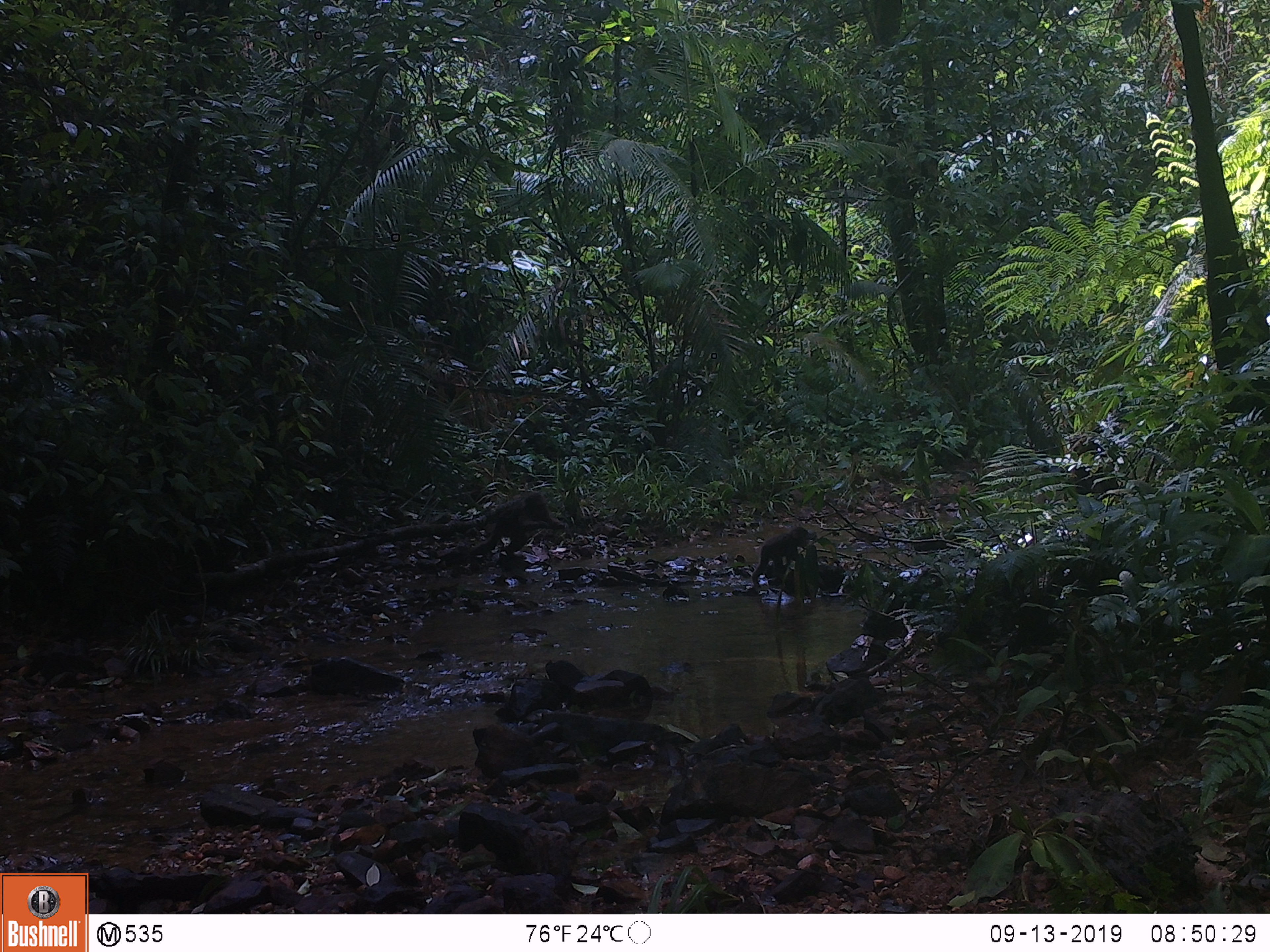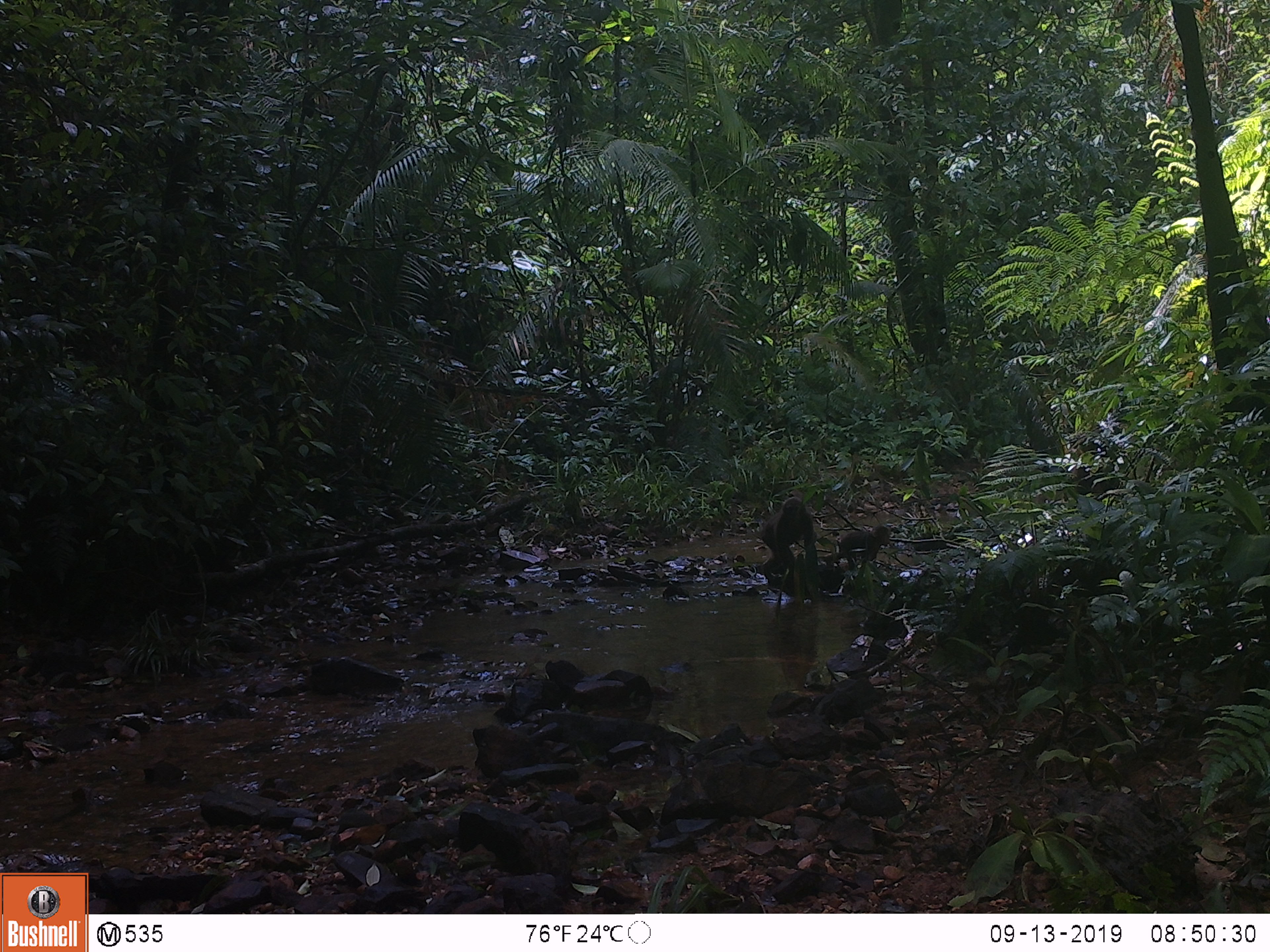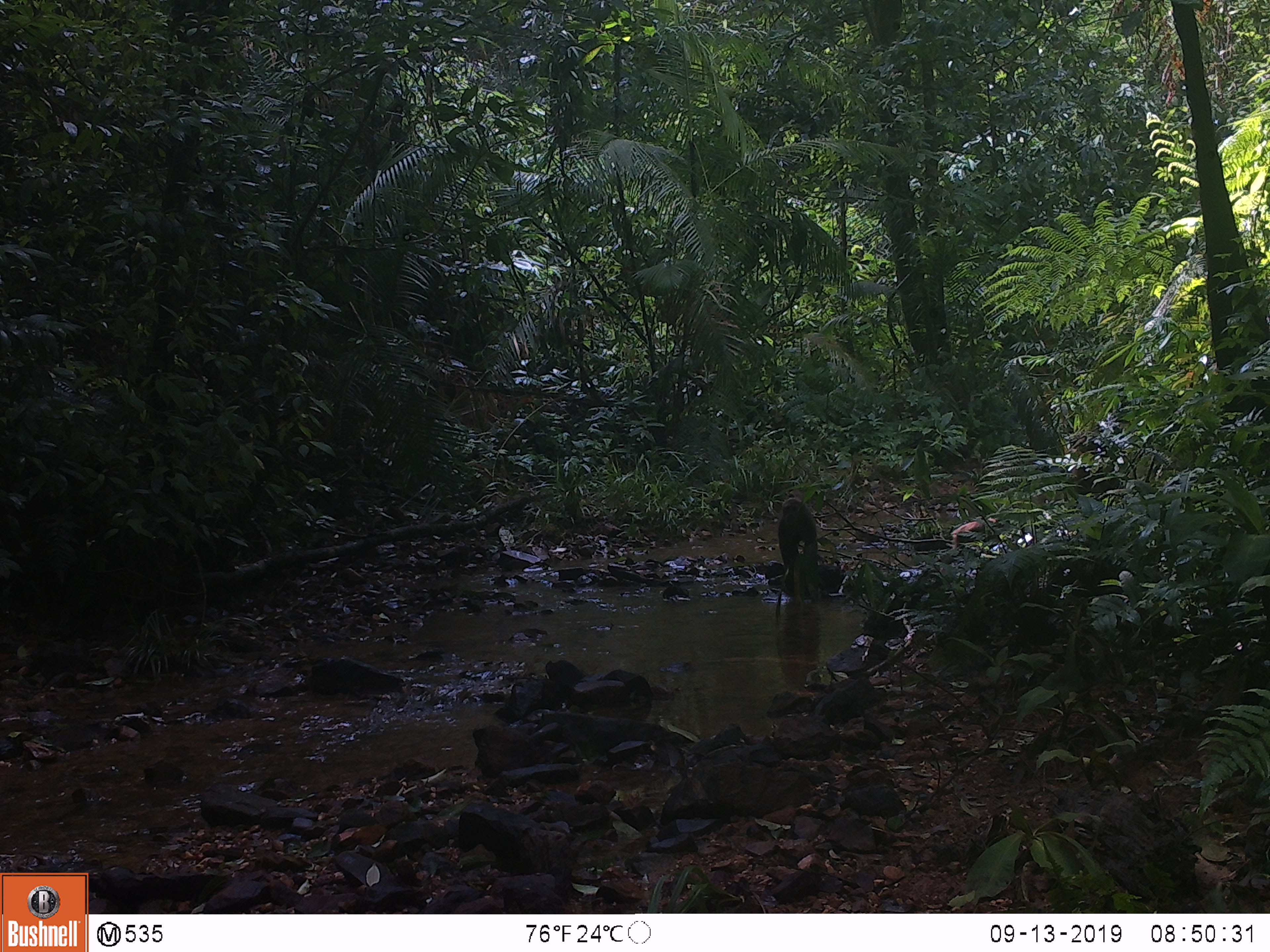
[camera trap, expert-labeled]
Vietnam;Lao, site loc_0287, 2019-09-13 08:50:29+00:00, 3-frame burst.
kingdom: Animalia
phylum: Chordata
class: Mammalia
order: Primates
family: Cercopithecidae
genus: Macaca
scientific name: Macaca arctoides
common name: stump-tailed macaque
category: stump tailed macaque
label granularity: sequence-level